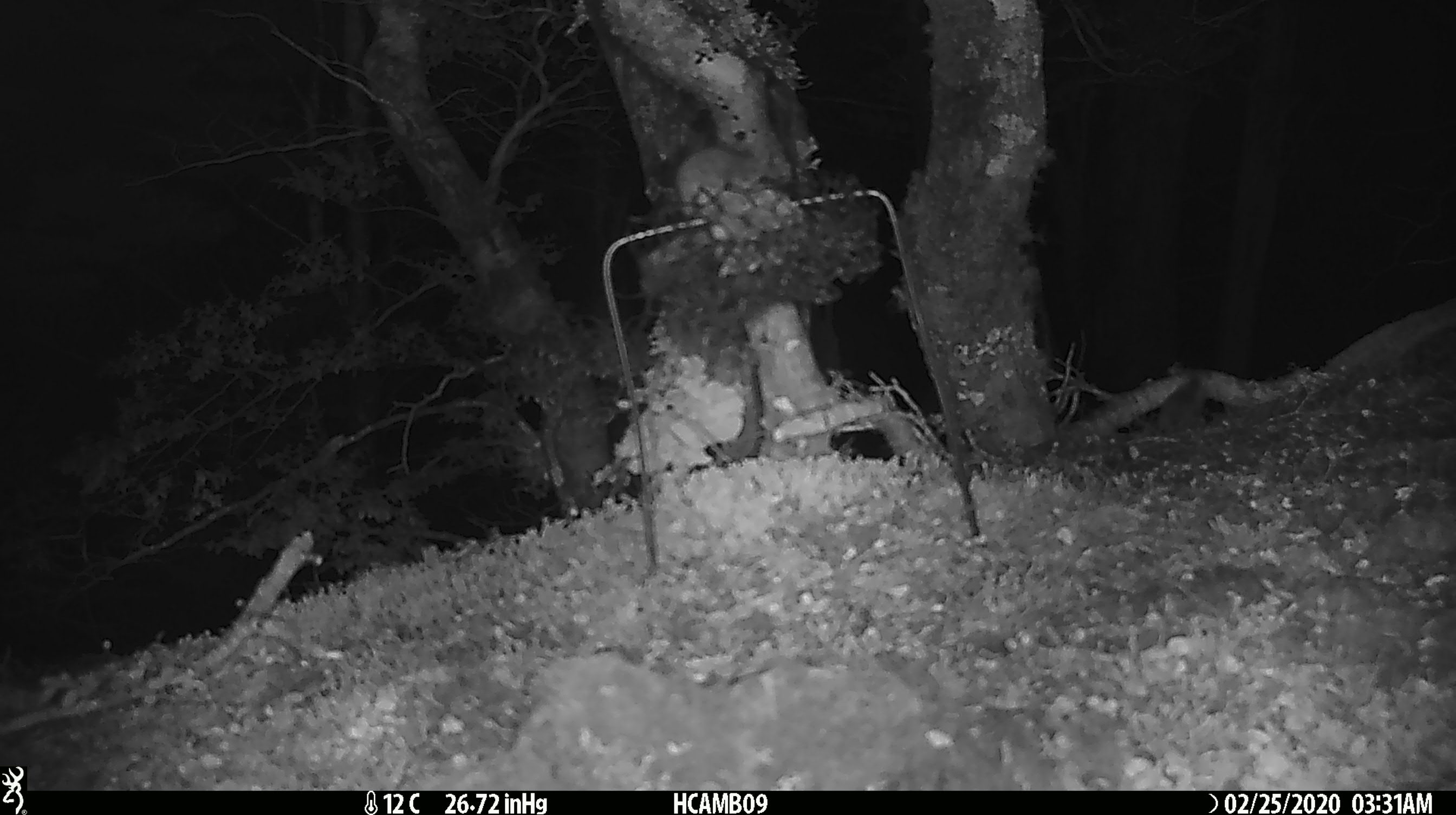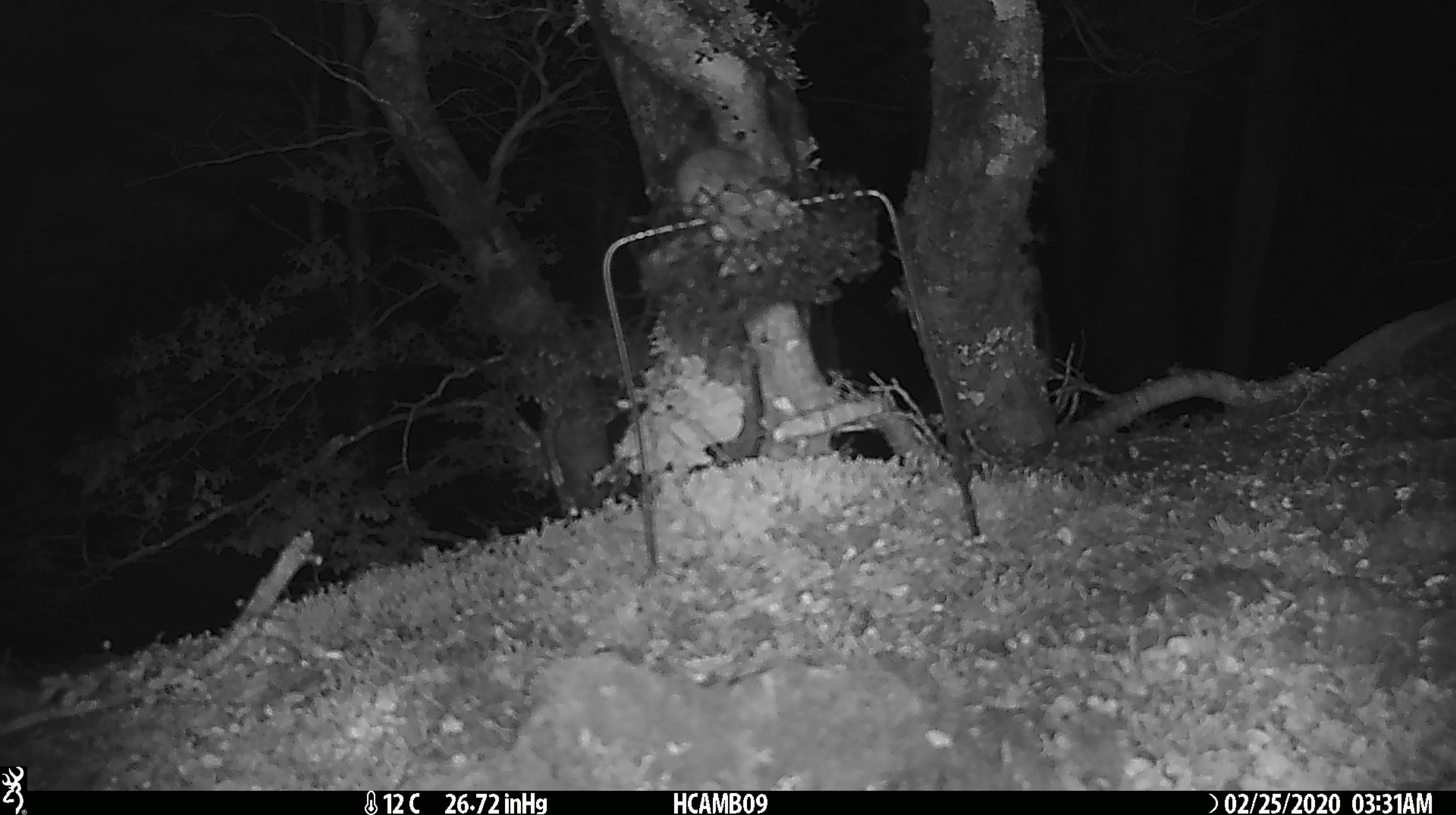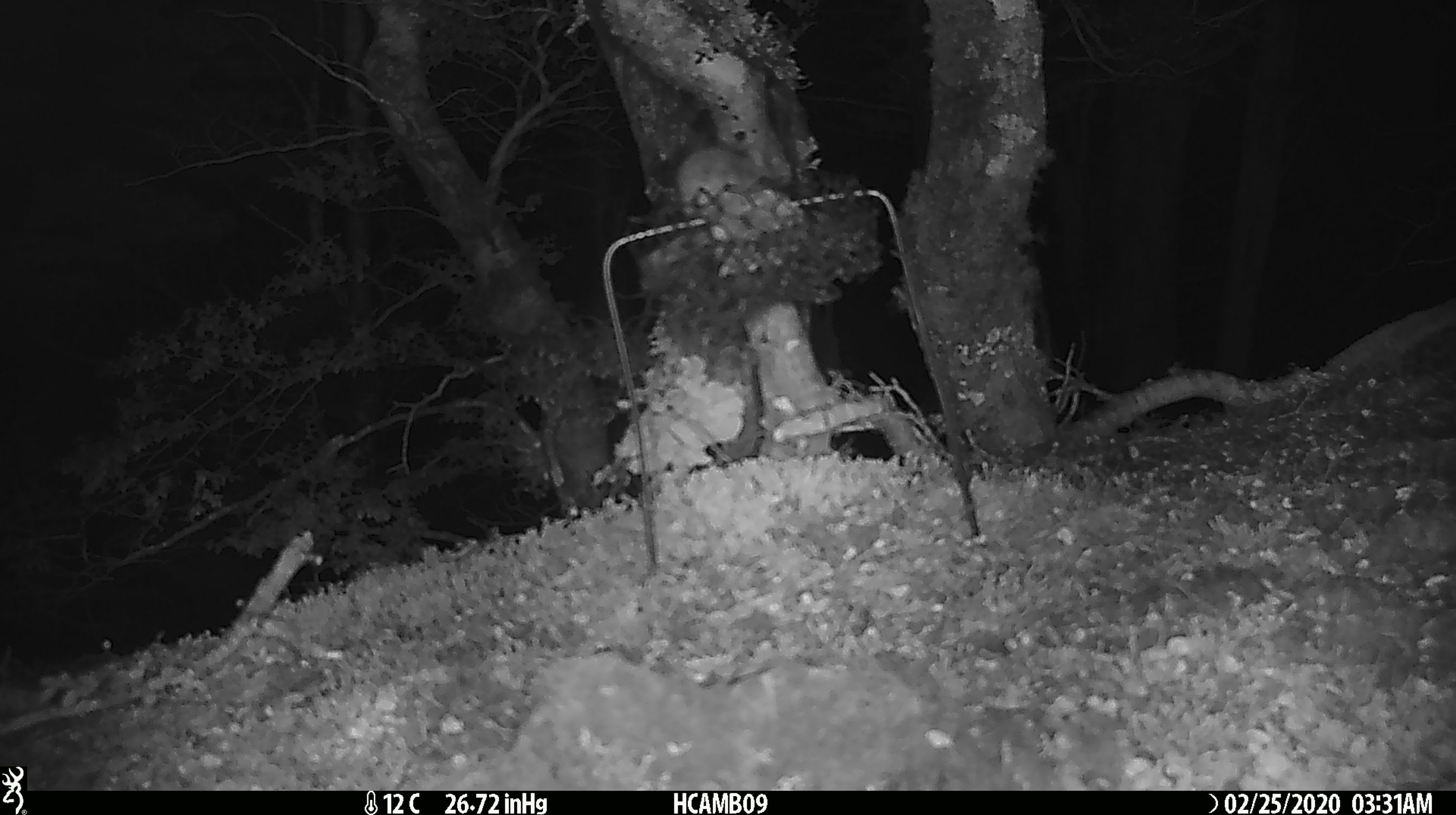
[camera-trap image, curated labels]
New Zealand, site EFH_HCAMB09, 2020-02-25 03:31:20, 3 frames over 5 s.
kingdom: Animalia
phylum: Chordata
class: Mammalia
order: Rodentia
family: Muridae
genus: Mus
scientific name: Mus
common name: mouse